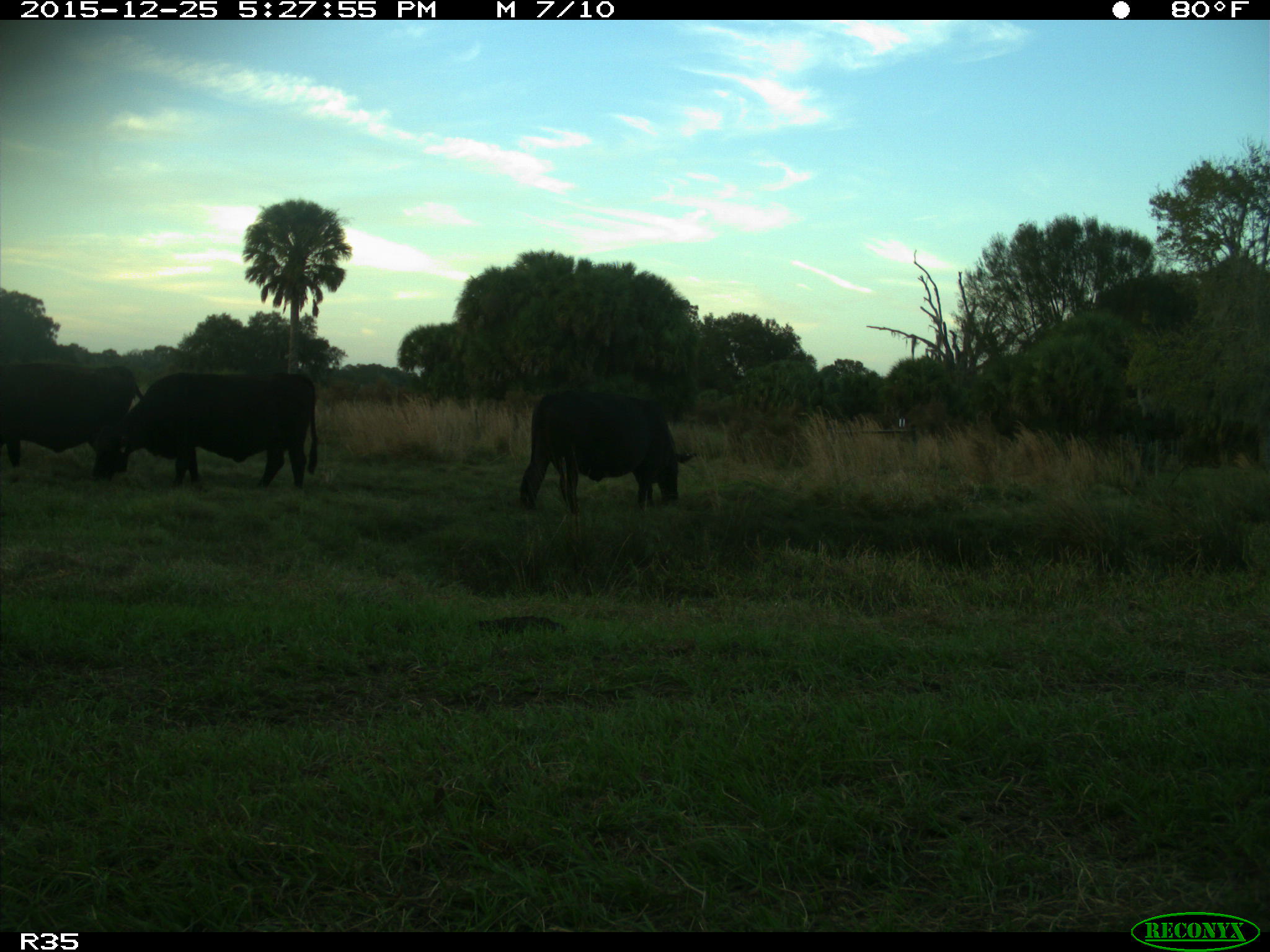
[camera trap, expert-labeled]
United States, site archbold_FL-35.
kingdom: Animalia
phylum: Chordata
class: Mammalia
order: Artiodactyla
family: Bovidae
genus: Bos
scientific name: Bos taurus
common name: domestic cow